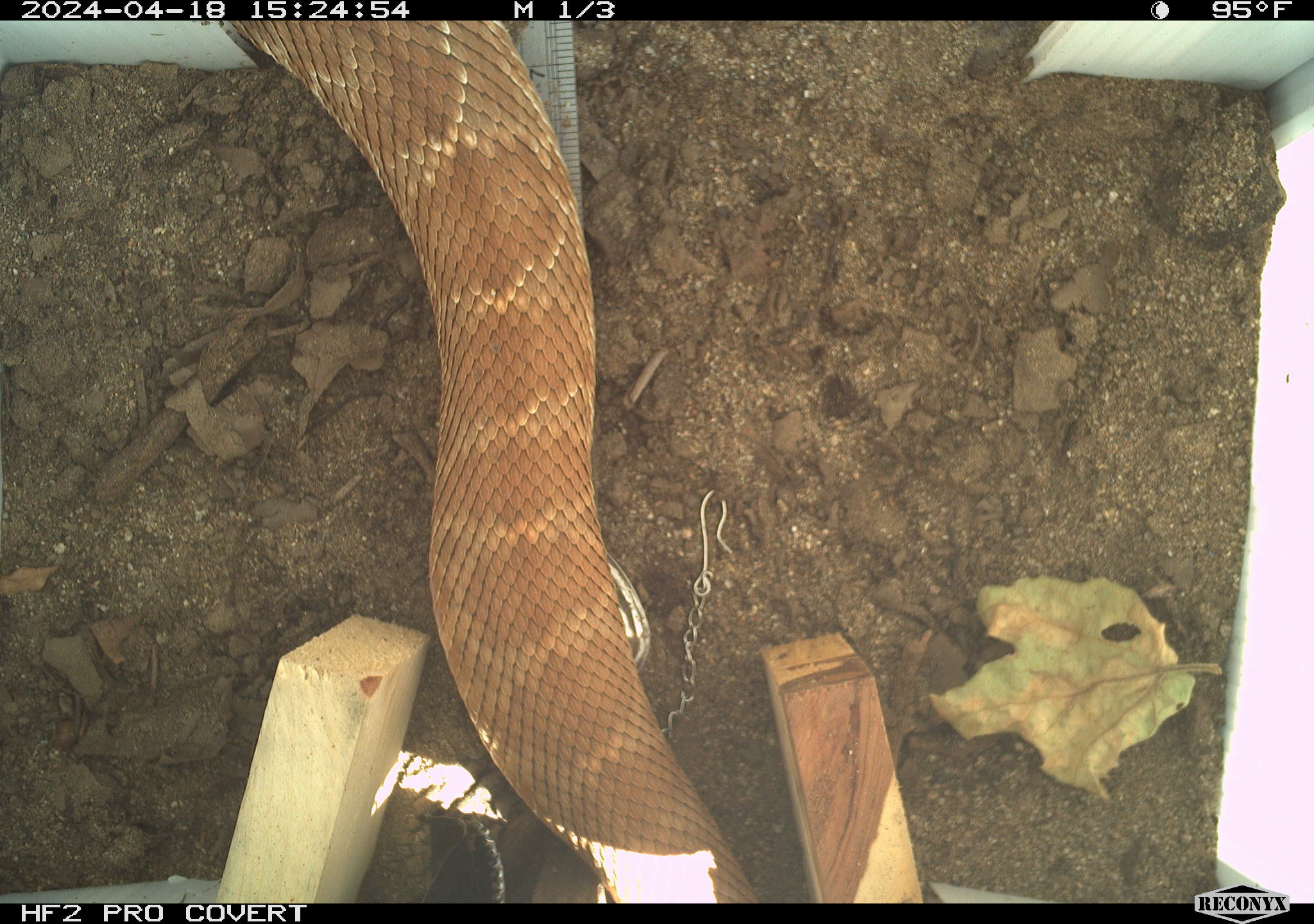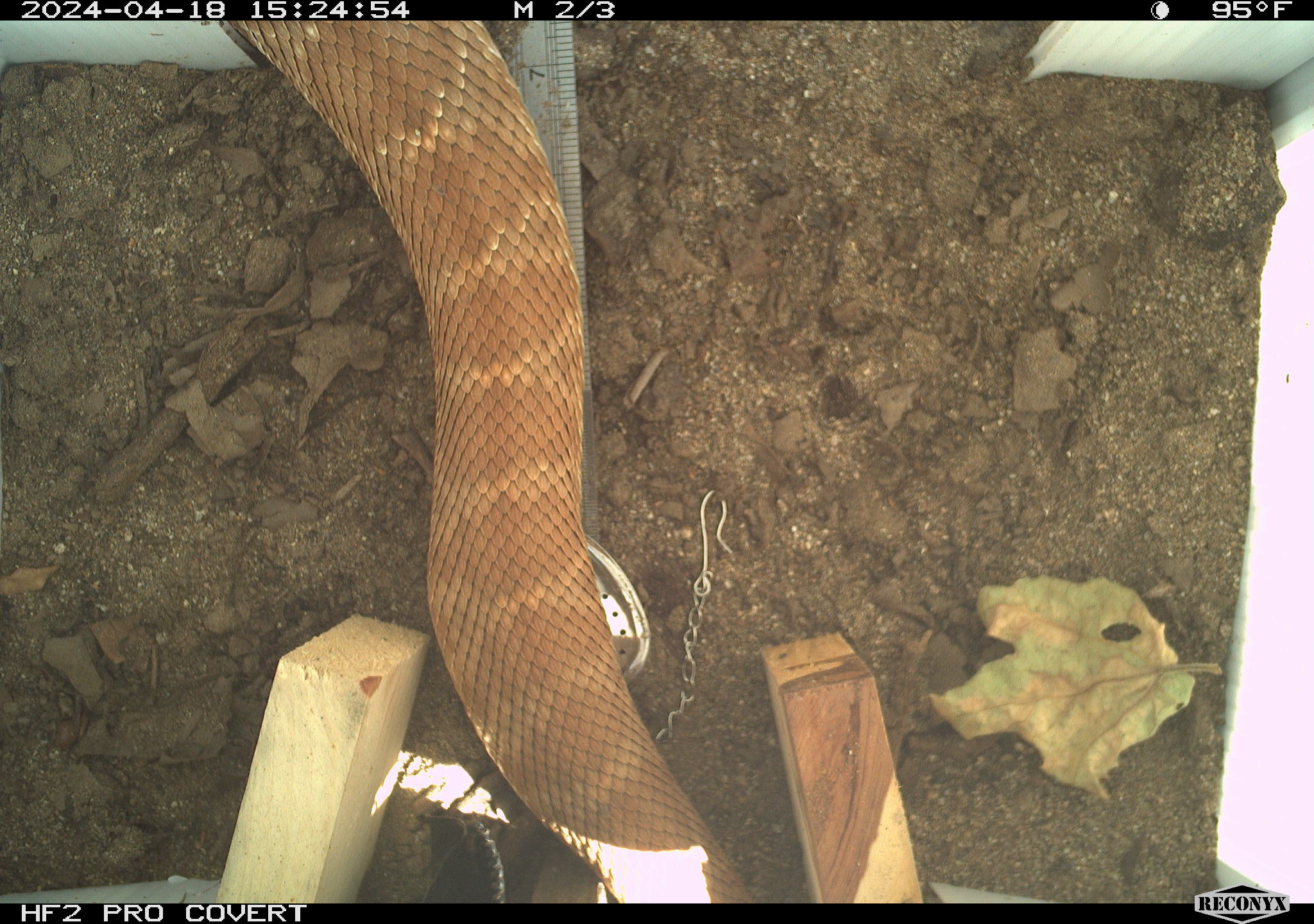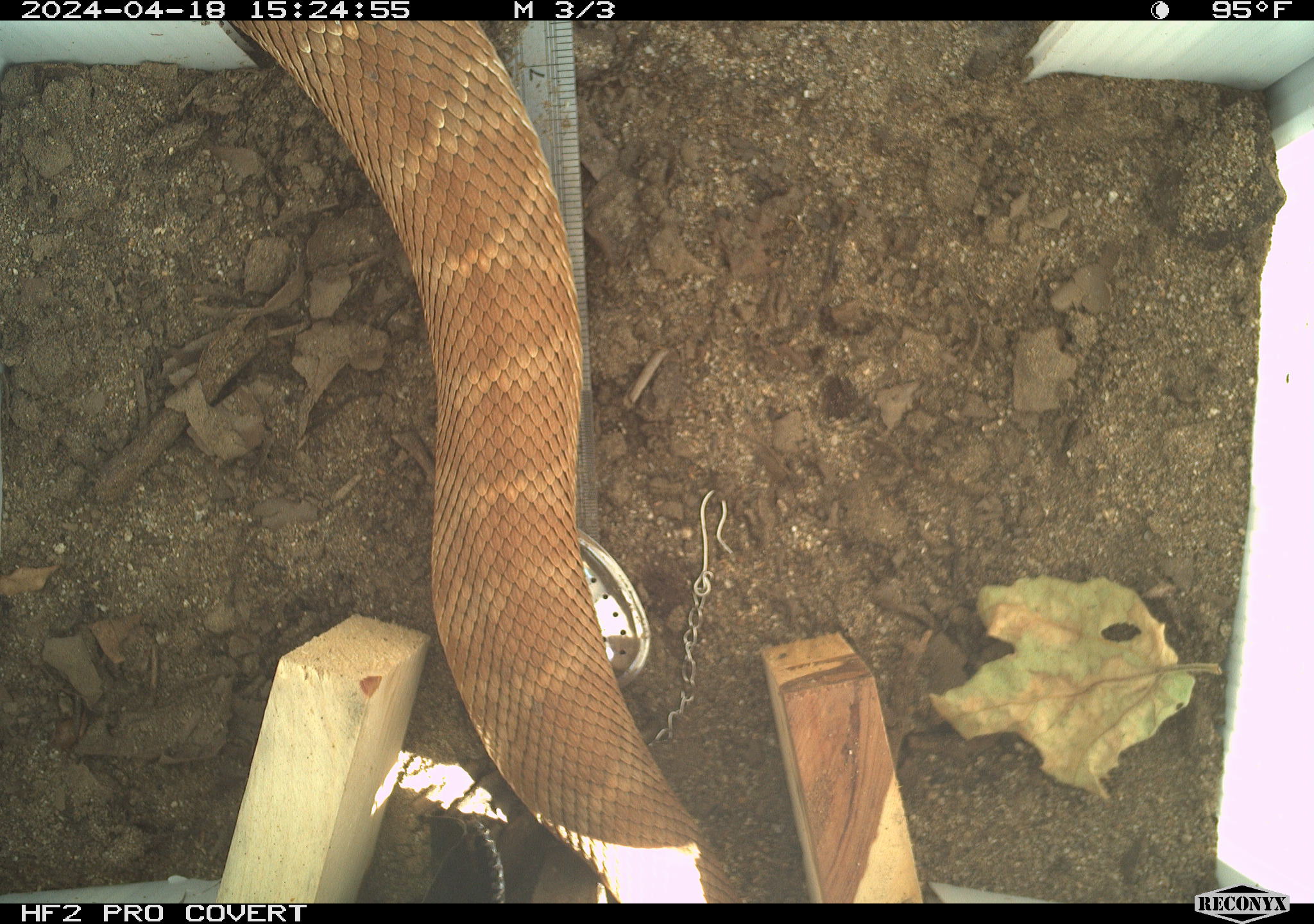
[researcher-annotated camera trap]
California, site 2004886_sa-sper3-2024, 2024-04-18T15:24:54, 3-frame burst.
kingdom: Animalia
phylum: Chordata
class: Reptilia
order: Squamata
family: Viperidae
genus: Crotalus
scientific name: Crotalus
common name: rattlers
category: crotalus species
Crotalus species (rattlers) (Crotalus).